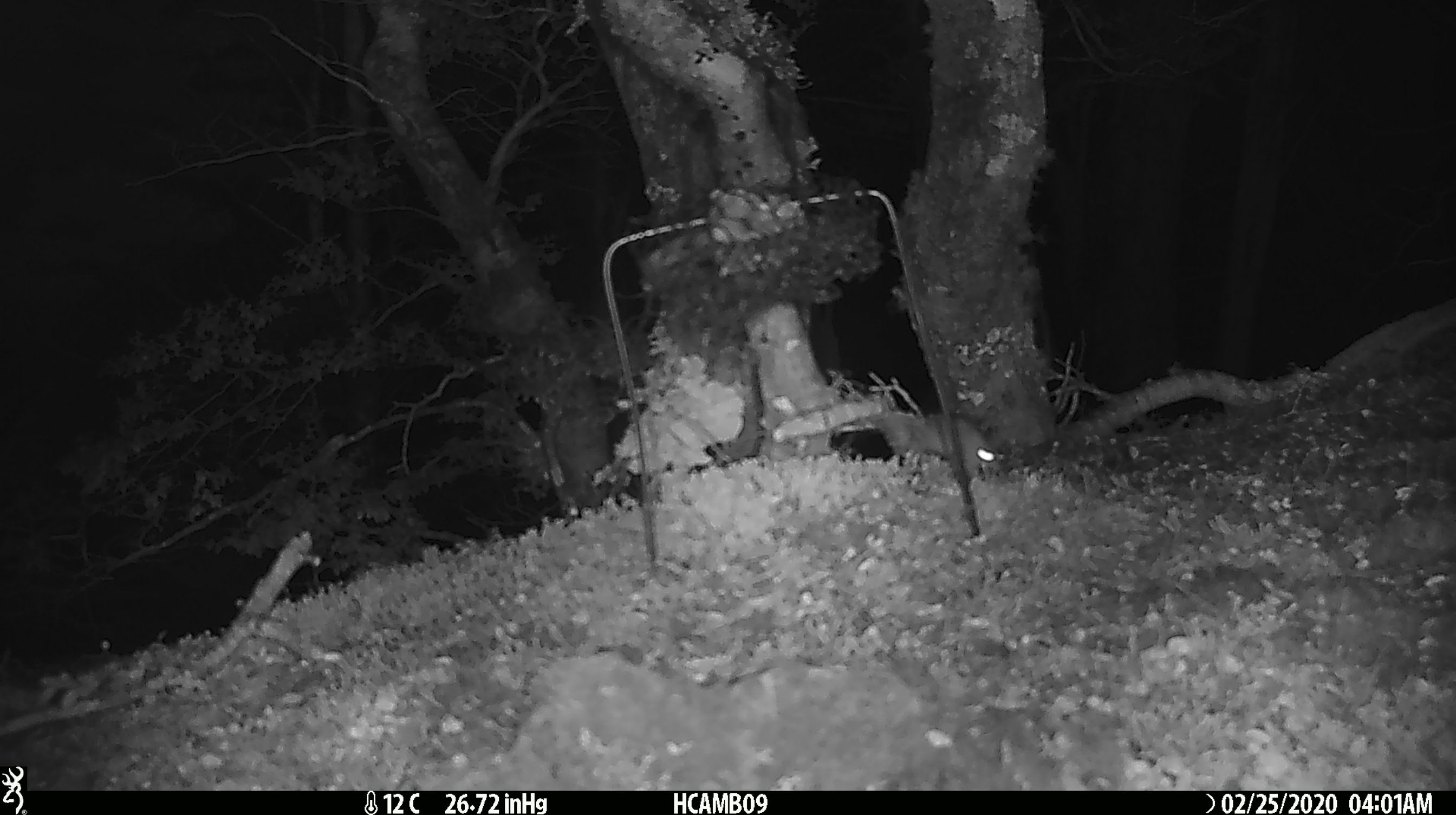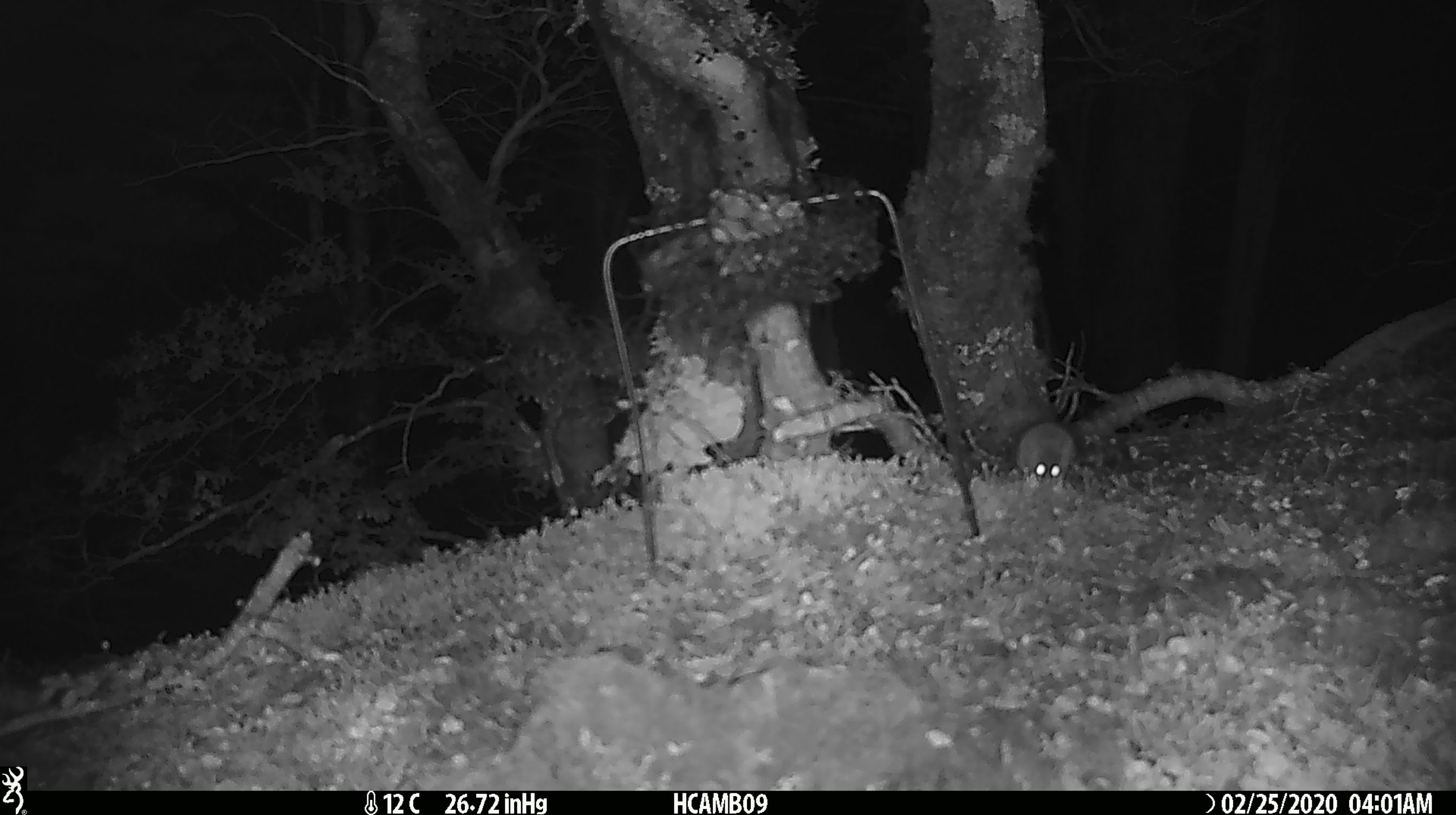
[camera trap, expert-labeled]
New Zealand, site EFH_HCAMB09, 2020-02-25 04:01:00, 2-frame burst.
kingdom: Animalia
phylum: Chordata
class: Mammalia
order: Rodentia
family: Muridae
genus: Mus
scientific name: Mus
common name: mouse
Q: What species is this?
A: Mouse (Mus).